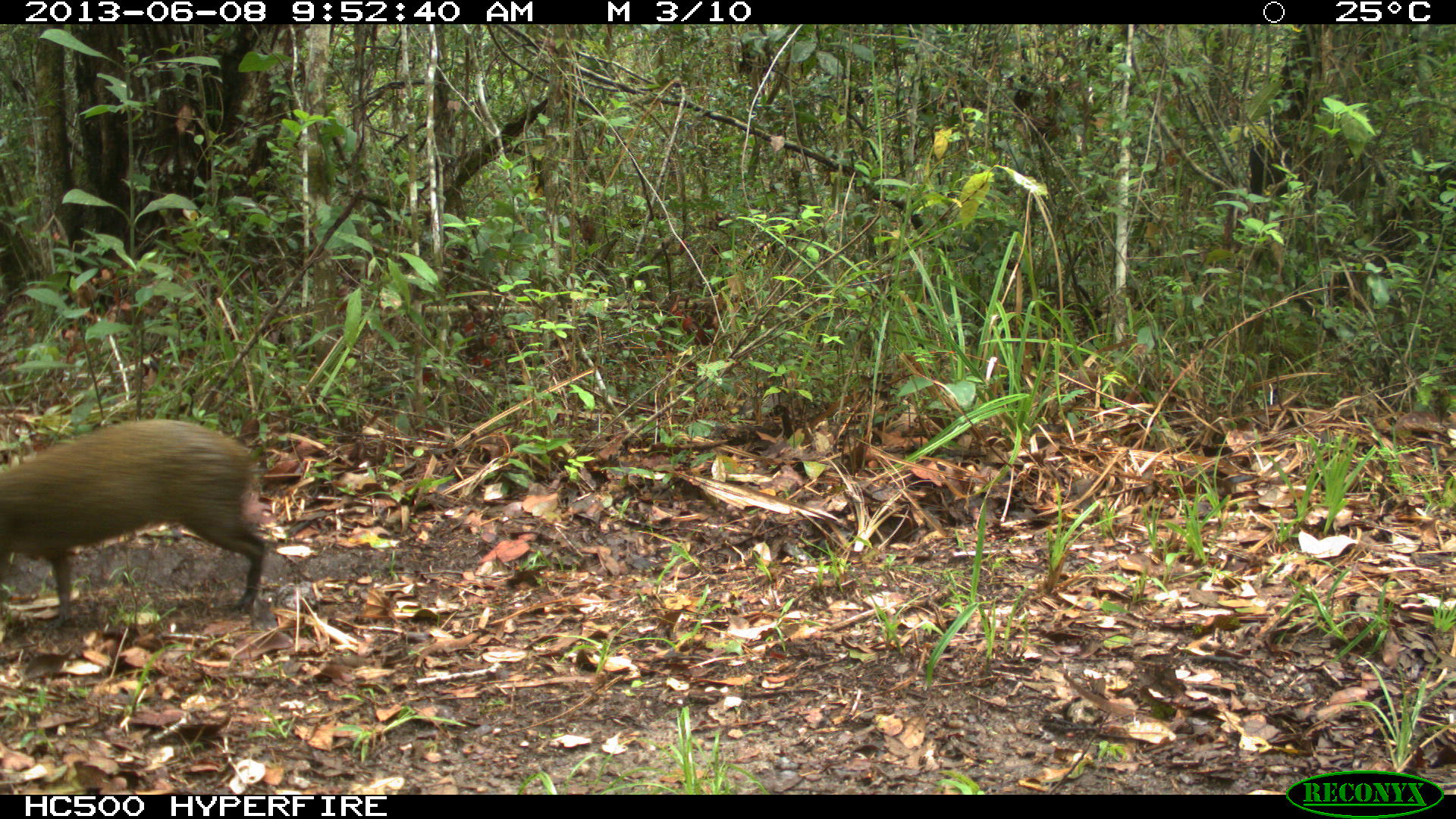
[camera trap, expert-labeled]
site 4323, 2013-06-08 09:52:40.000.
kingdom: Animalia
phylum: Chordata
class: Mammalia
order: Rodentia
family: Dasyproctidae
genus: Dasyprocta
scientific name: Dasyprocta punctata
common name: central american agouti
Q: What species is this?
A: Dasyprocta punctata (central american agouti).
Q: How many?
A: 1.